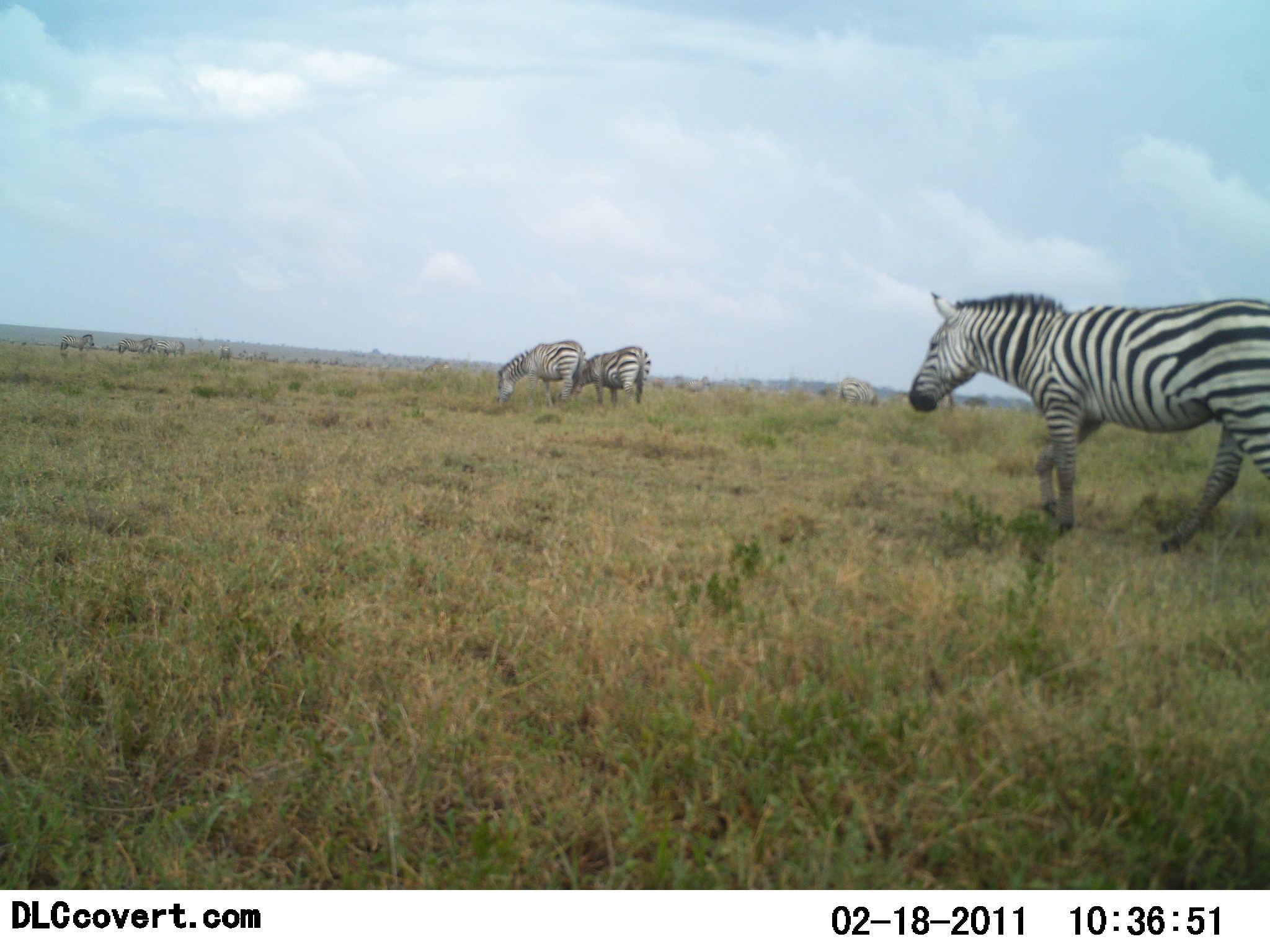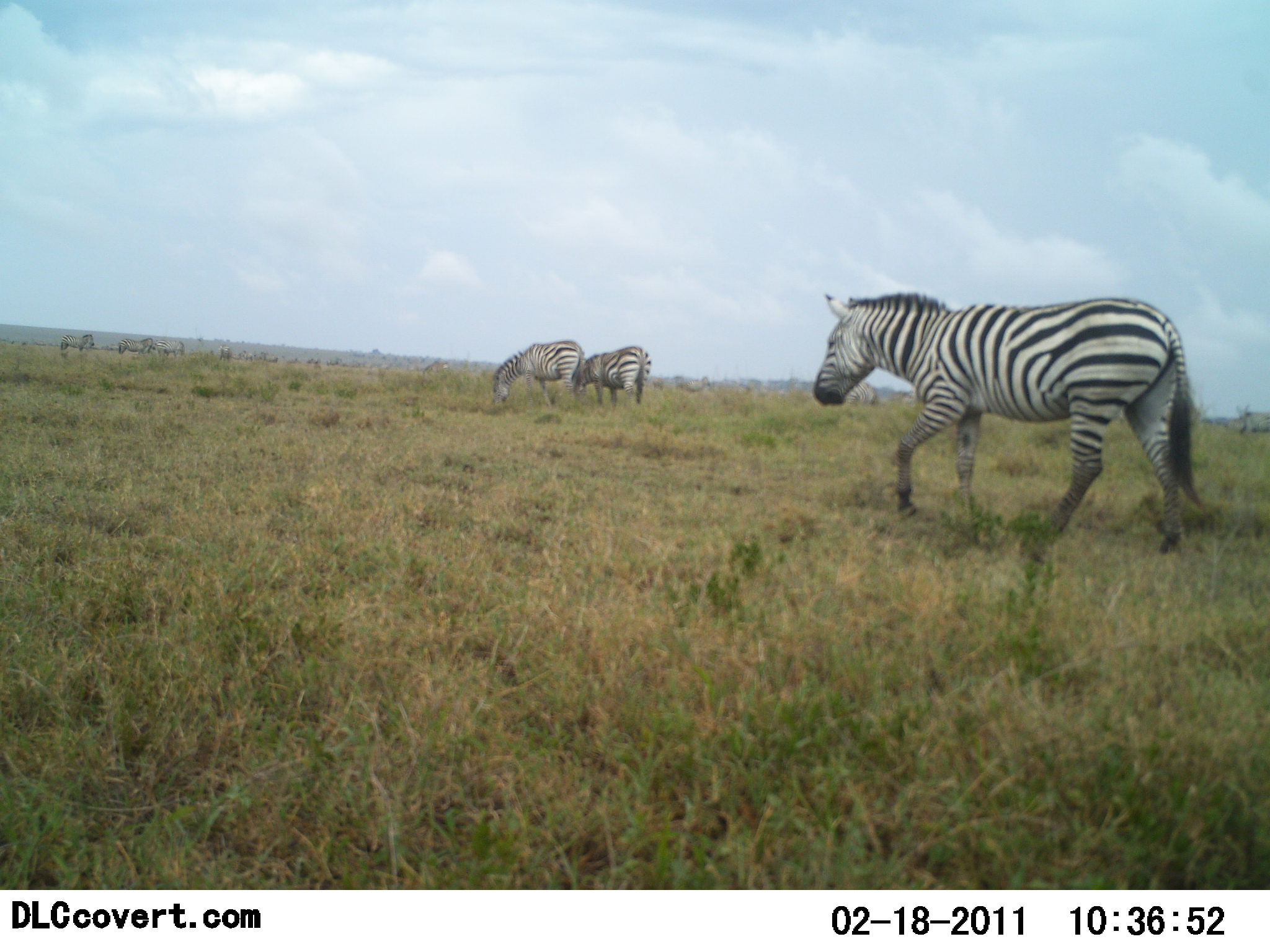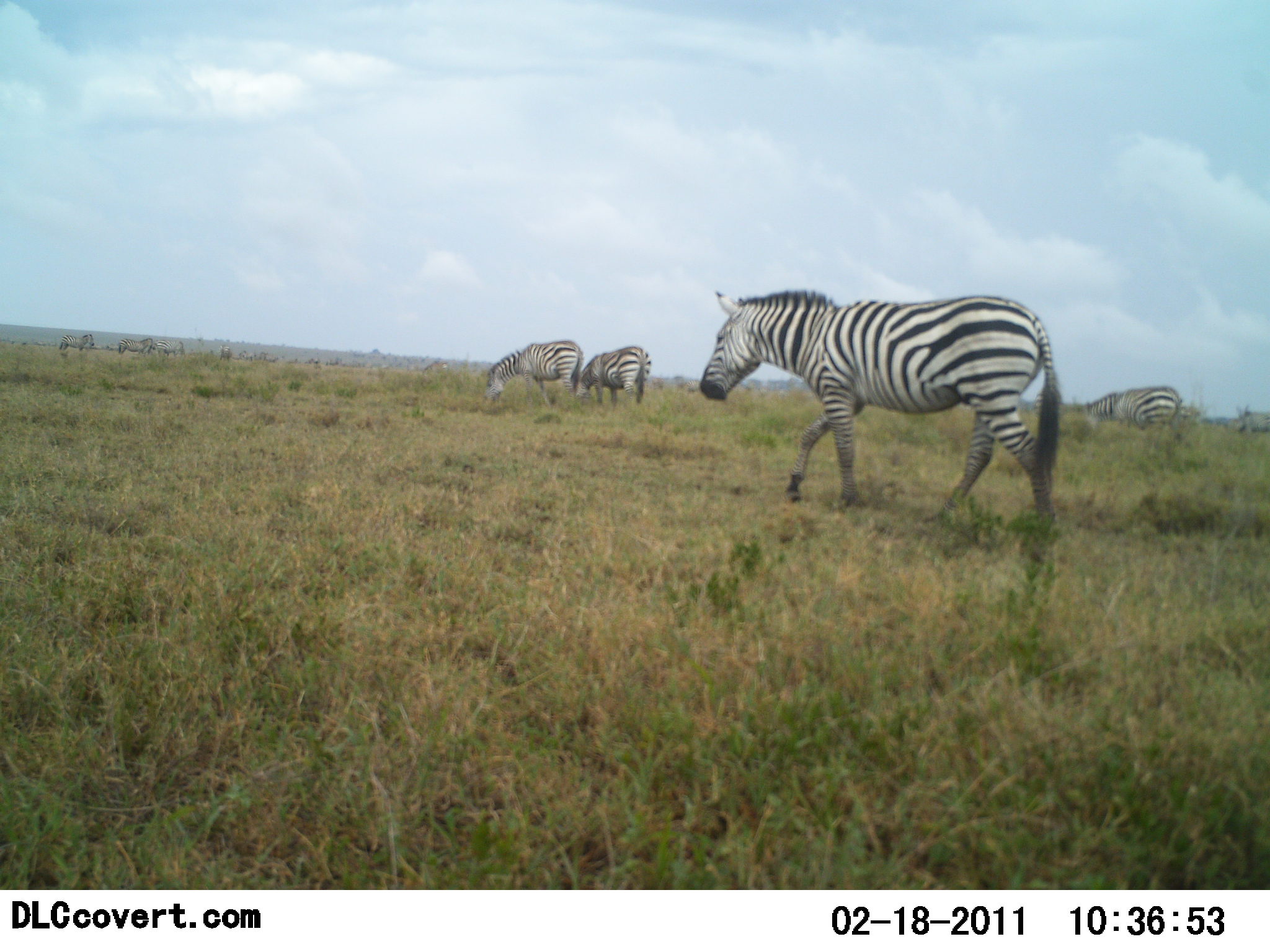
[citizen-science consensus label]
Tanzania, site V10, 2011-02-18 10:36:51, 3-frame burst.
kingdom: Animalia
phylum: Chordata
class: Mammalia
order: Perissodactyla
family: Equidae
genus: Equus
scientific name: Equus quagga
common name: plains zebra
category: zebra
Zebra (plains zebra) (Equus quagga), count 4. Behavior (volunteer vote fractions): standing 31%, resting 0%, moving 92%, interacting 0%. Young present (vote fraction): 0%. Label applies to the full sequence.